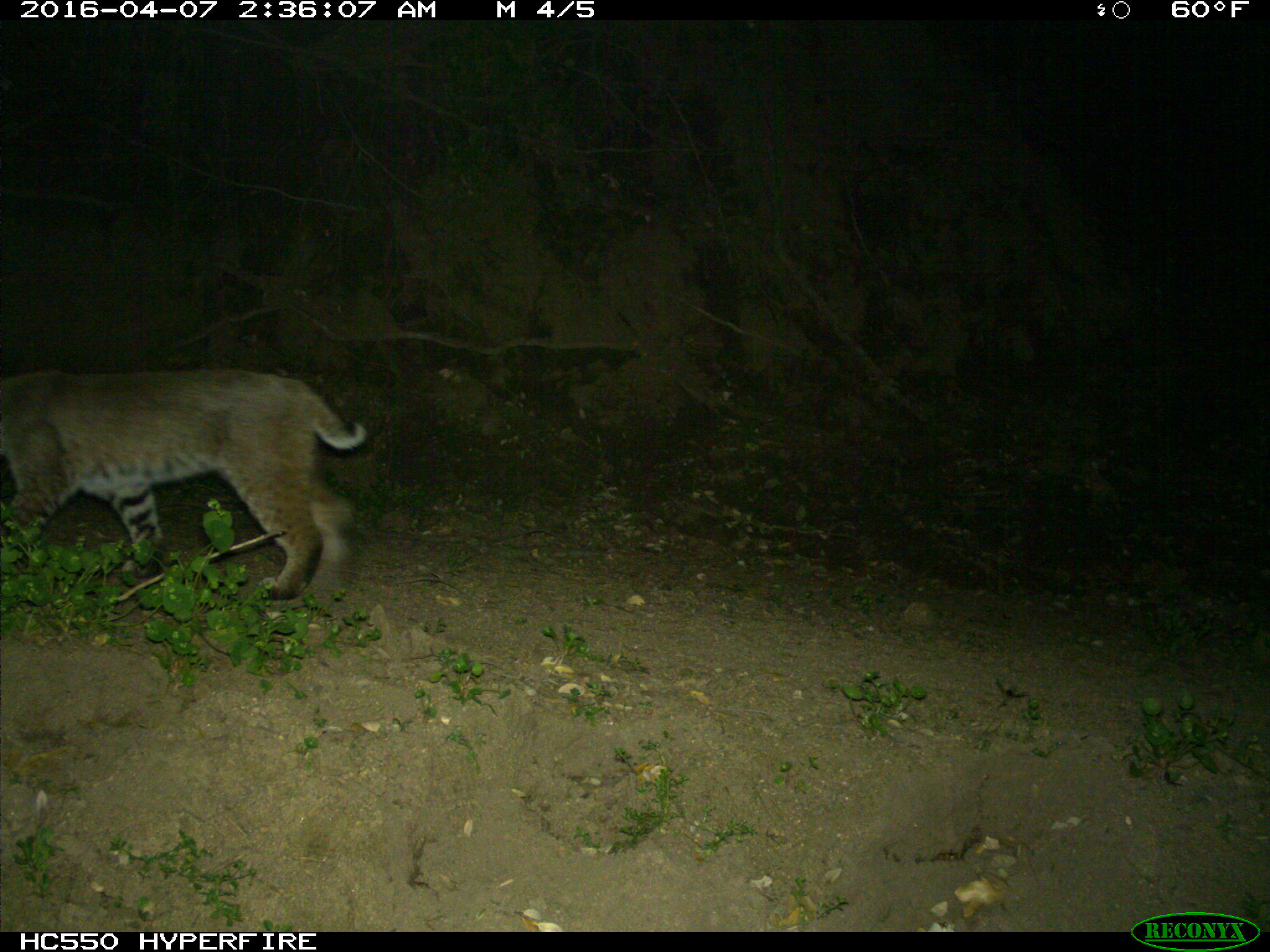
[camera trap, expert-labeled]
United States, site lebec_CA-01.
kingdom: Animalia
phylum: Chordata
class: Mammalia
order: Carnivora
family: Felidae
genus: Lynx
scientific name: Lynx rufus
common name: bobcat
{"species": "Lynx rufus (bobcat)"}